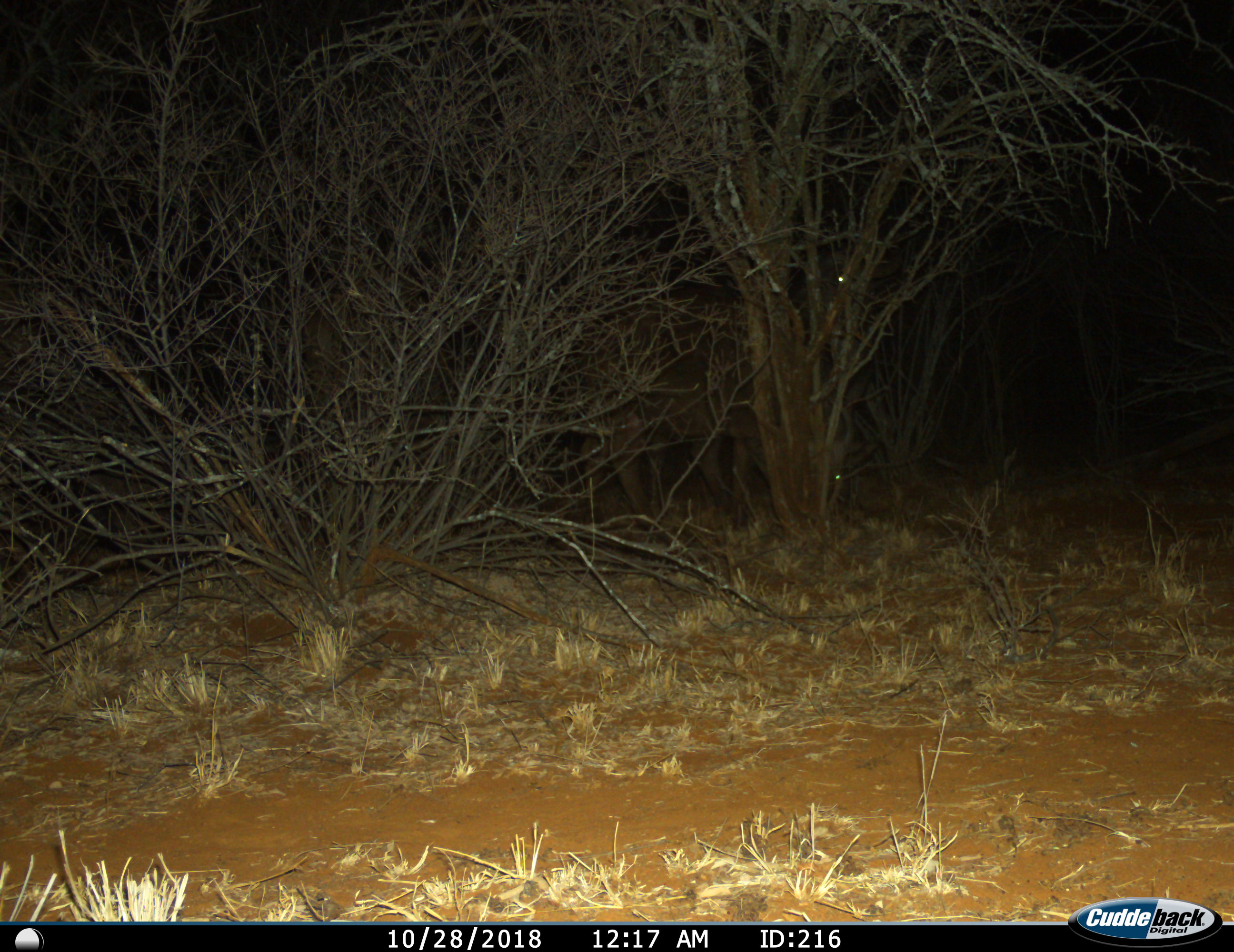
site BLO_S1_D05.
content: unidentified animal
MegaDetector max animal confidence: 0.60